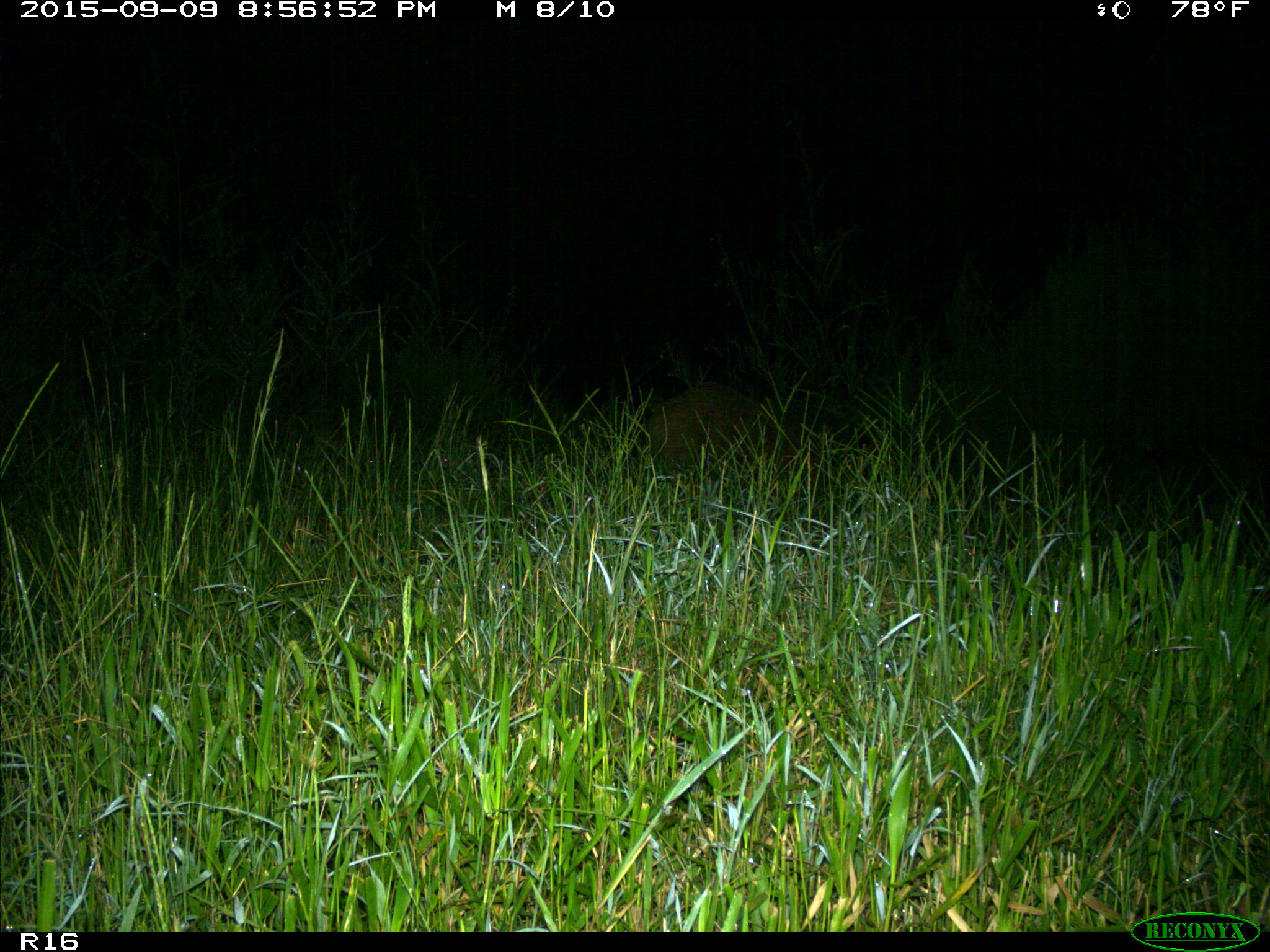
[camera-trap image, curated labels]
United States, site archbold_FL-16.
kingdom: Animalia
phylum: Chordata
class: Mammalia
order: Artiodactyla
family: Suidae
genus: Sus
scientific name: Sus scrofa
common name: wild boar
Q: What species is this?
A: Sus scrofa (wild boar).